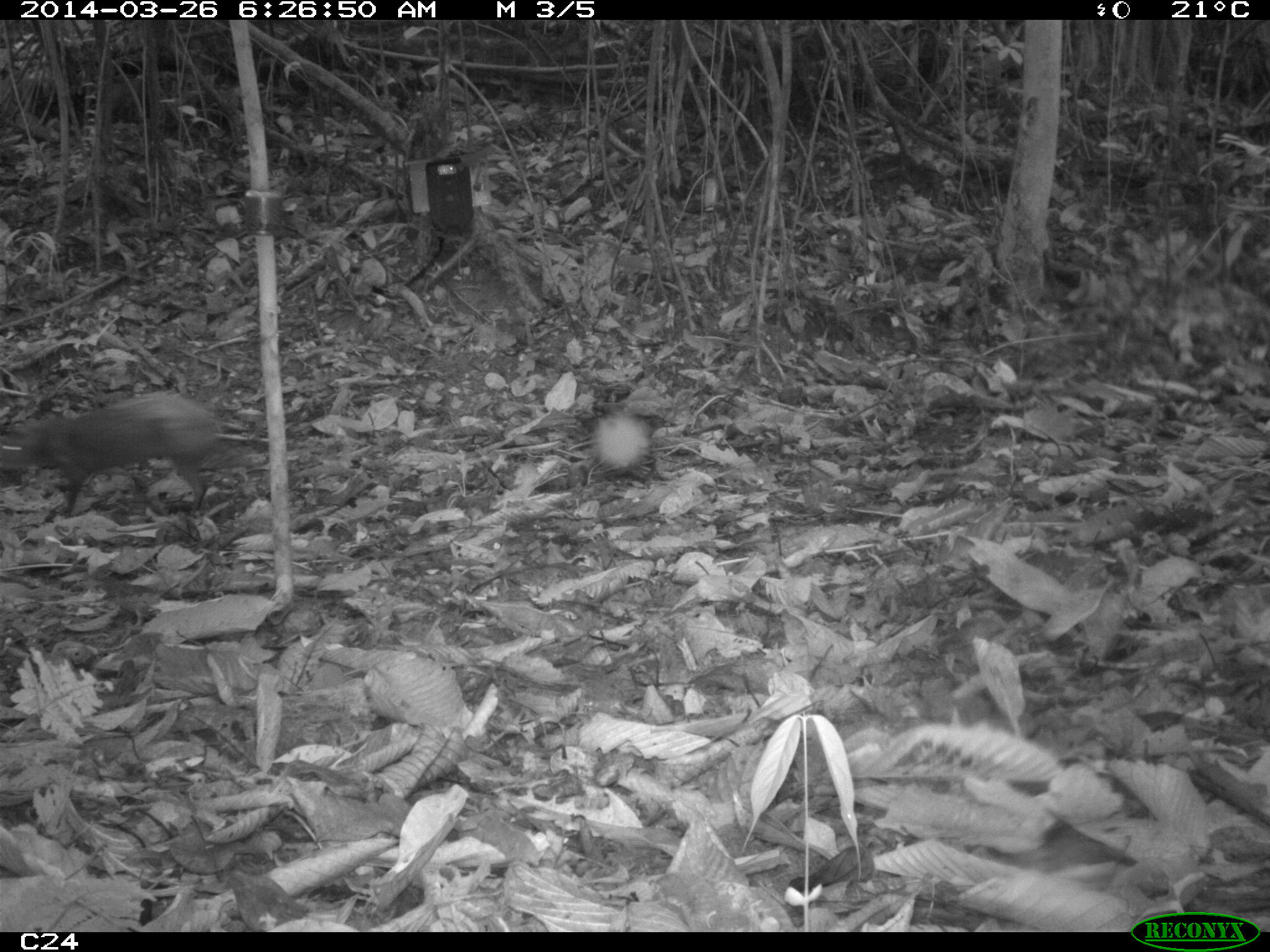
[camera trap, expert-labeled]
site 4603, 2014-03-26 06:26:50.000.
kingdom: Animalia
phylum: Chordata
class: Mammalia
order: Rodentia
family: Dasyproctidae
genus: Dasyprocta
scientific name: Dasyprocta leporina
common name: red-rumped agouti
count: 1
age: adult